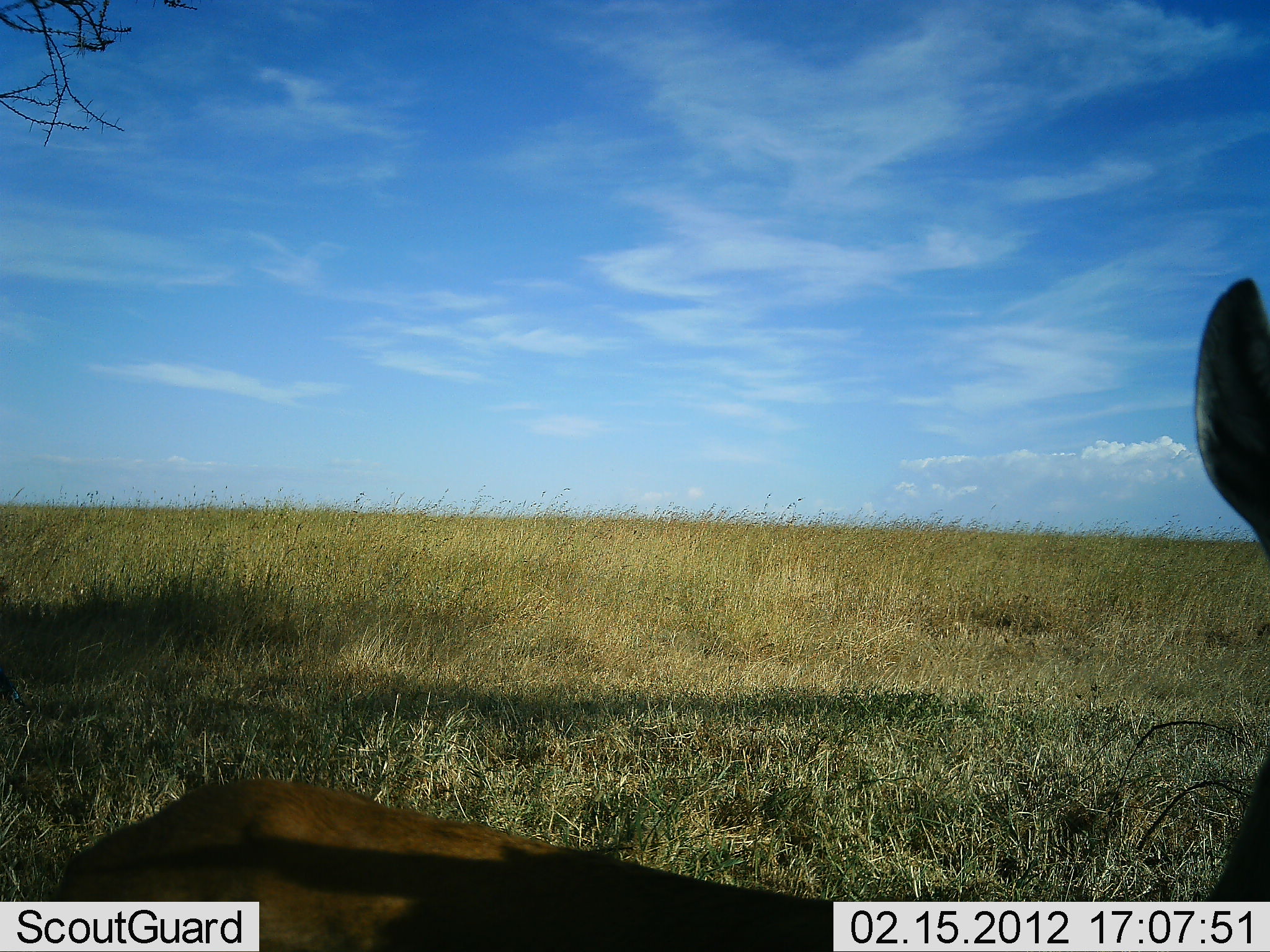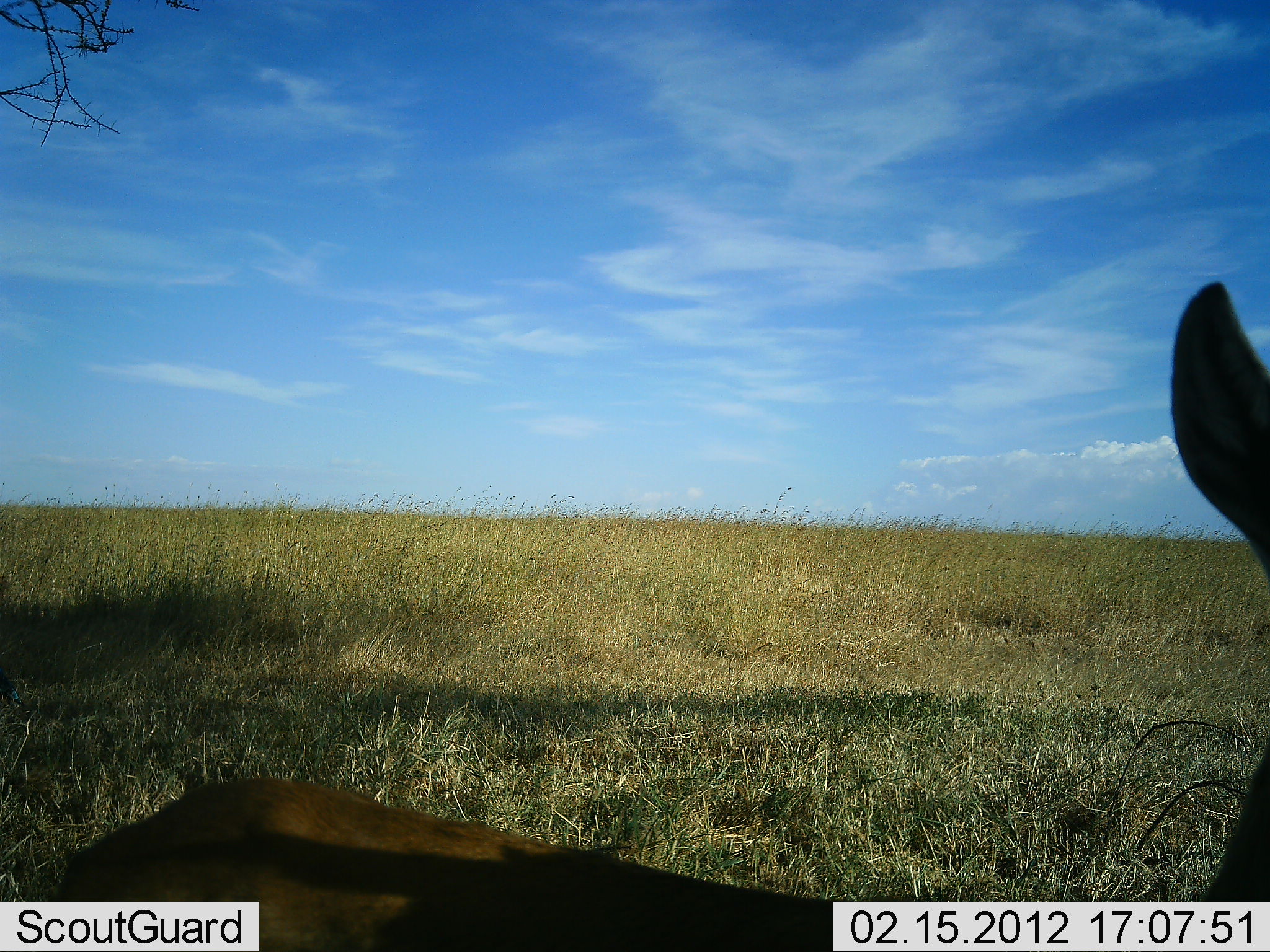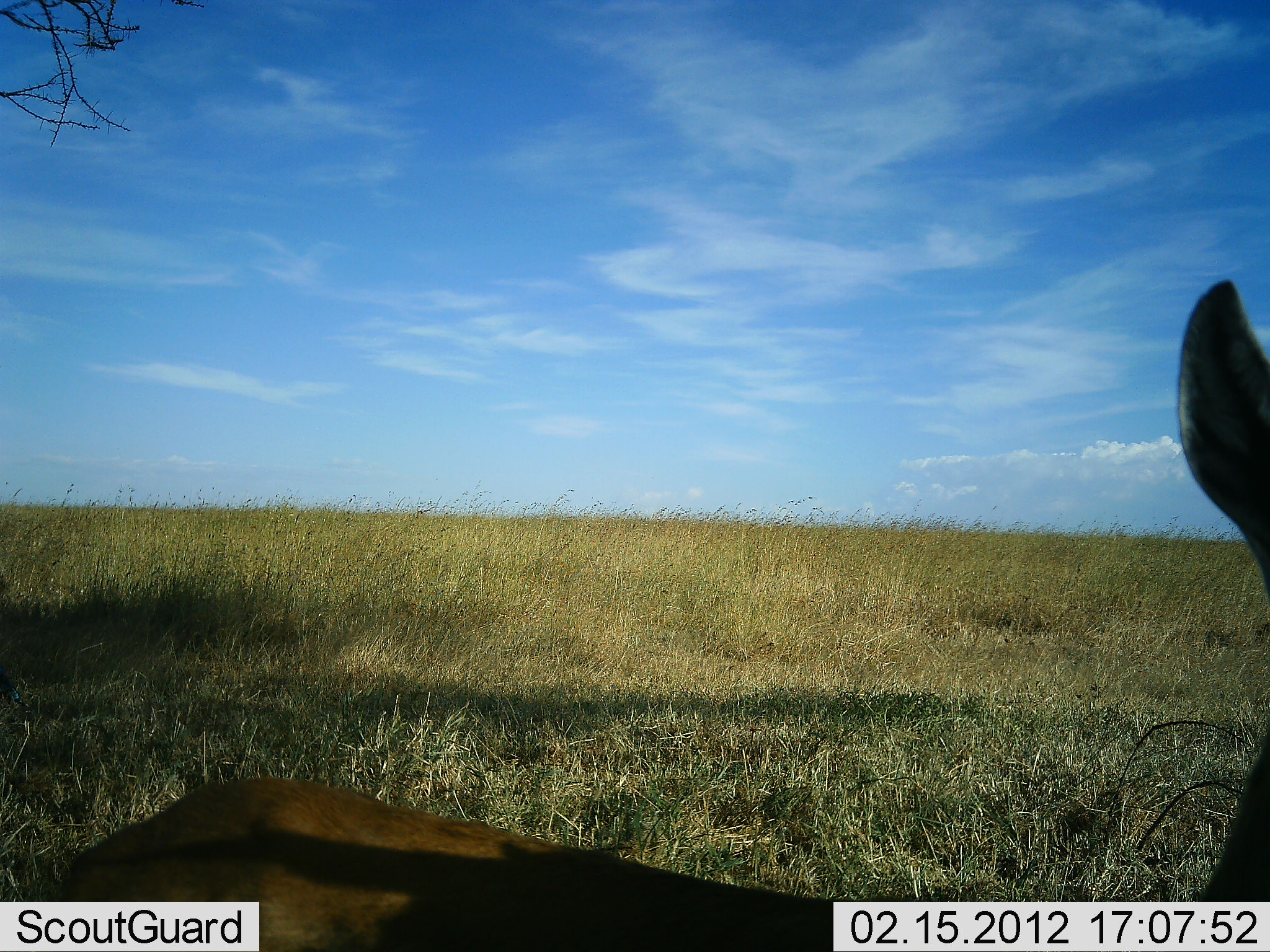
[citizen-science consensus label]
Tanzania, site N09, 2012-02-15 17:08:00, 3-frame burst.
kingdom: Animalia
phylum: Chordata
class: Mammalia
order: Artiodactyla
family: Bovidae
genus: Aepyceros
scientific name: Aepyceros melampus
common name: impala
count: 1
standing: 50%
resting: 50%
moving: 0%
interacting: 0%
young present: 0%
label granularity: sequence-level